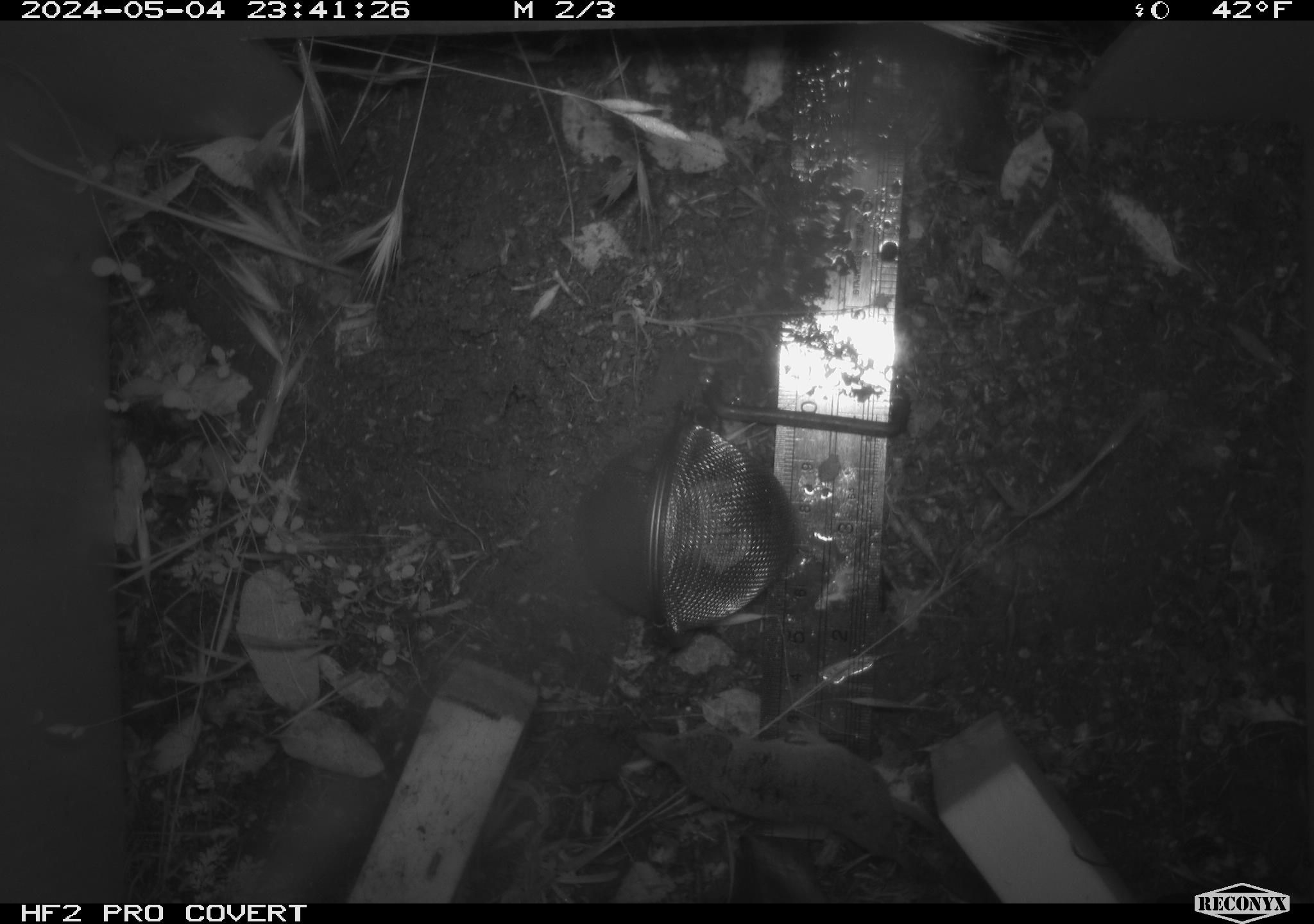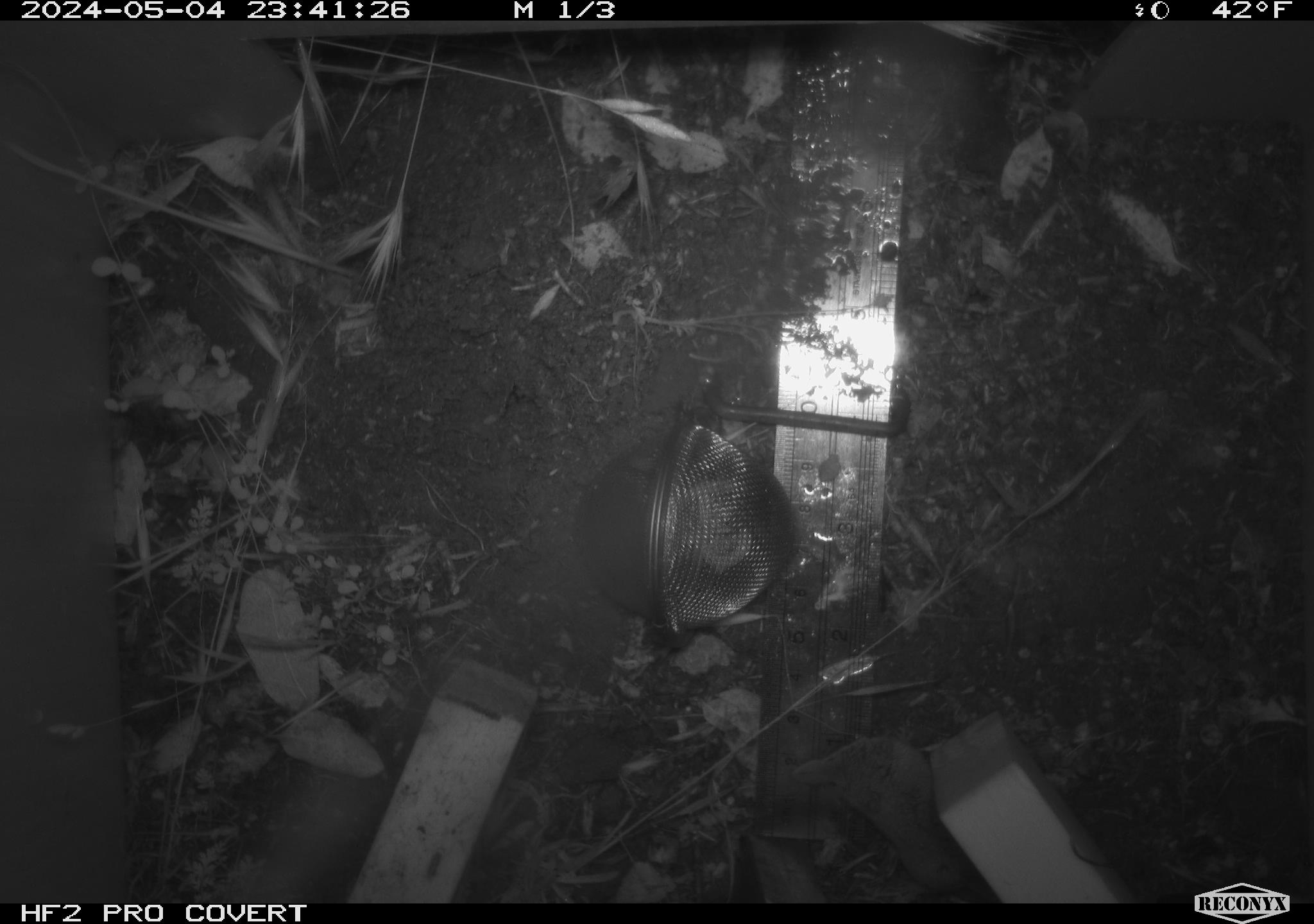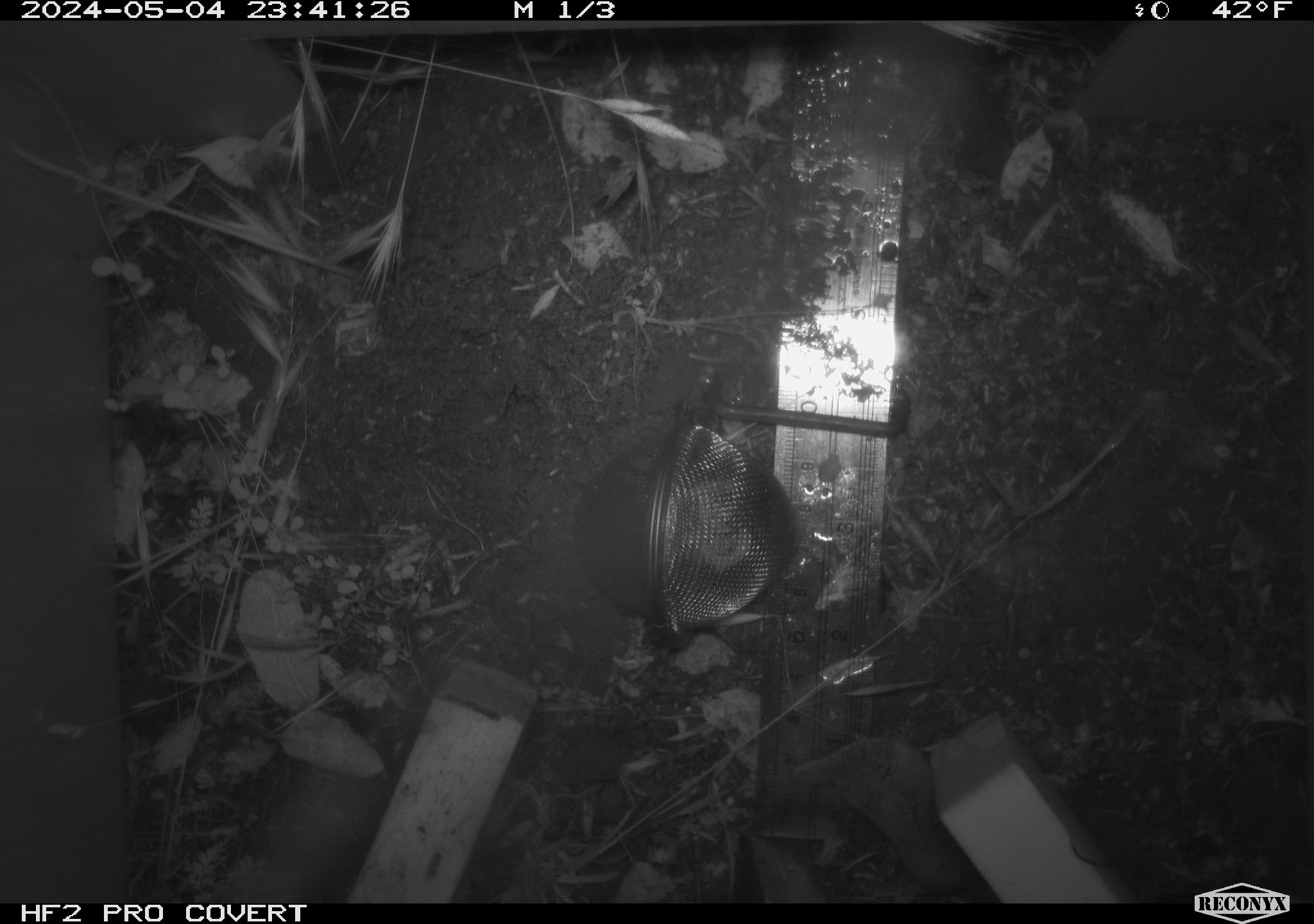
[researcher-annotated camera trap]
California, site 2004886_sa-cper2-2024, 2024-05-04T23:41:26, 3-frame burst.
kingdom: Animalia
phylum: Chordata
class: Mammalia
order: Rodentia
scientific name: Rodentia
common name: rodent